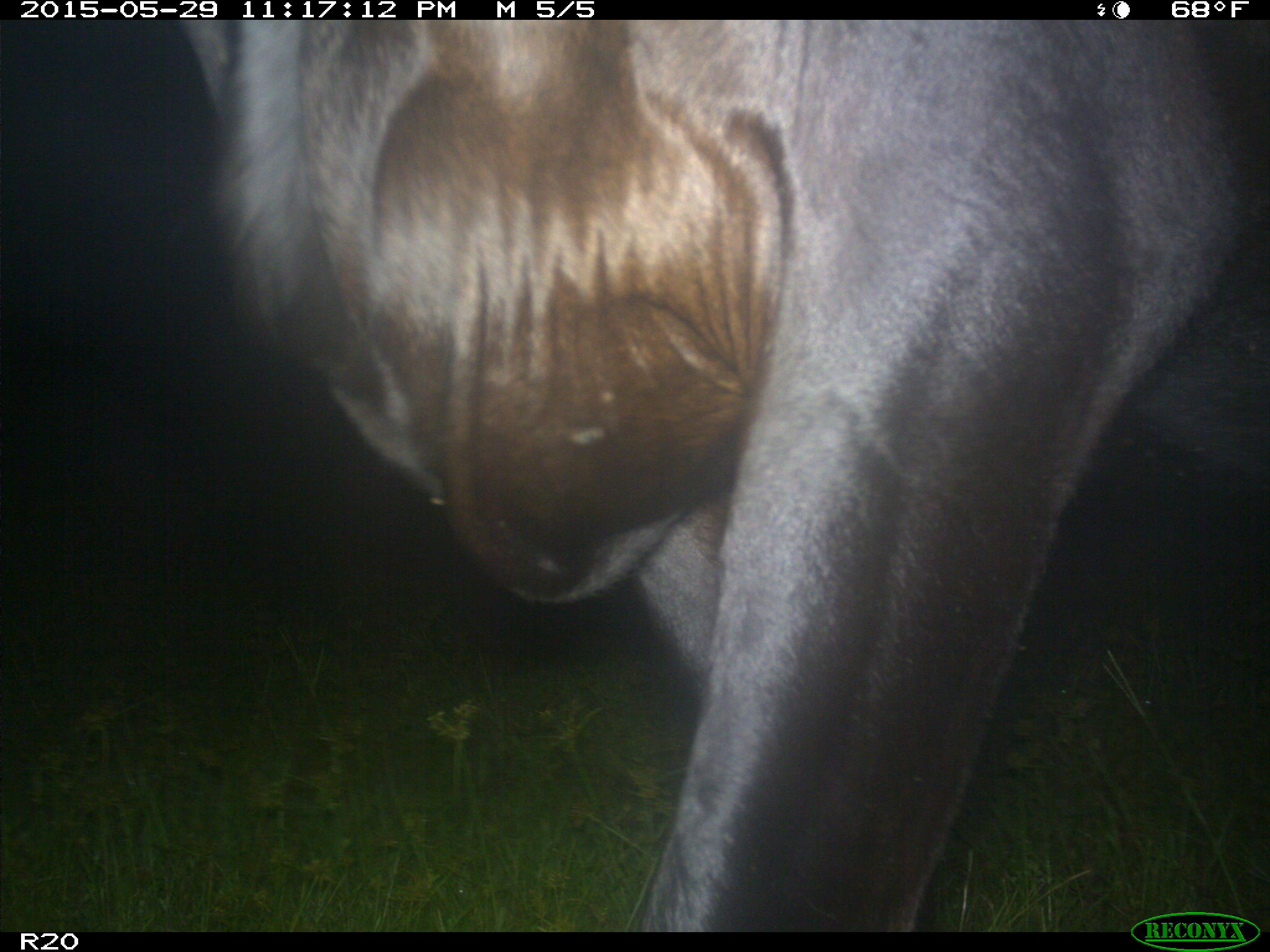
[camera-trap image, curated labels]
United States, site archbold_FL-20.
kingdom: Animalia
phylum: Chordata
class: Mammalia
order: Artiodactyla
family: Bovidae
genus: Bos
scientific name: Bos taurus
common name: domestic cow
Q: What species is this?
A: Bos taurus (domestic cow).